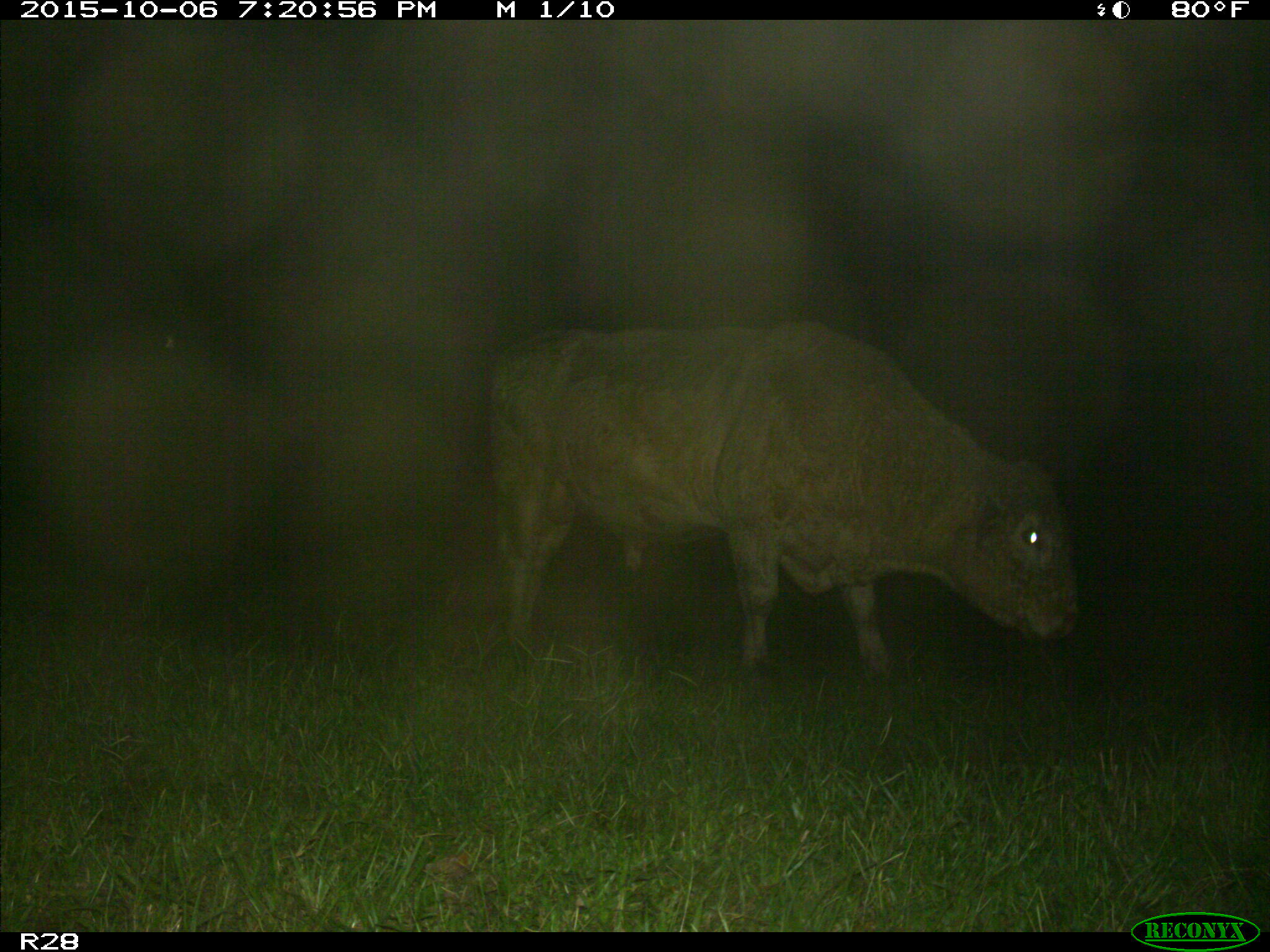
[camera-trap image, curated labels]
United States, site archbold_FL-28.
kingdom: Animalia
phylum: Chordata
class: Mammalia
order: Artiodactyla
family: Bovidae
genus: Bos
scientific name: Bos taurus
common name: domestic cow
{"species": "Bos taurus (domestic cow)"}